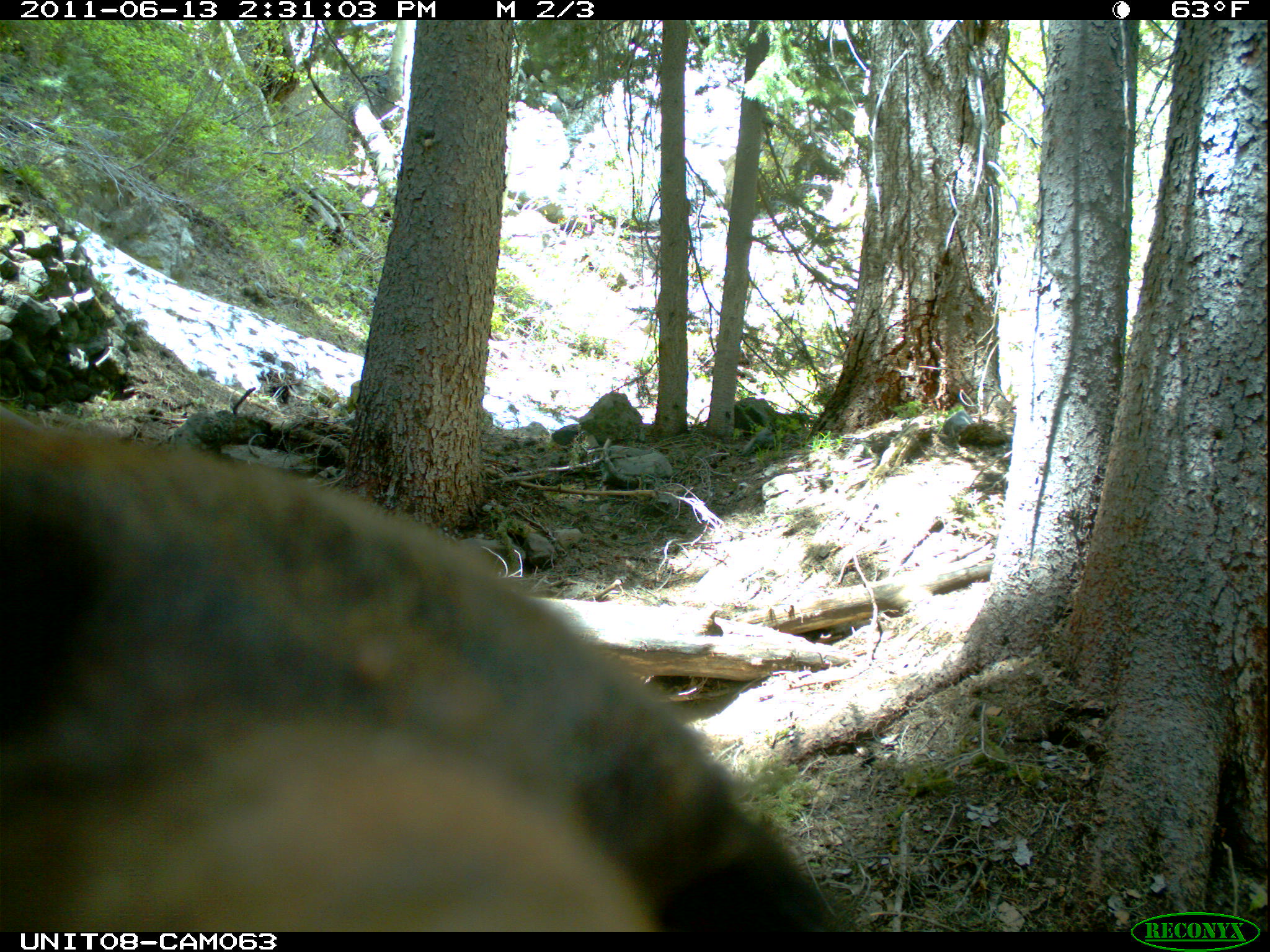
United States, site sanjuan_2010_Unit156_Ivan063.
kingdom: Animalia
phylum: Chordata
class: Mammalia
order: Carnivora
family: Ursidae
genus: Ursus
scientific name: Ursus americanus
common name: american black bear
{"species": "Ursus americanus (american black bear)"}